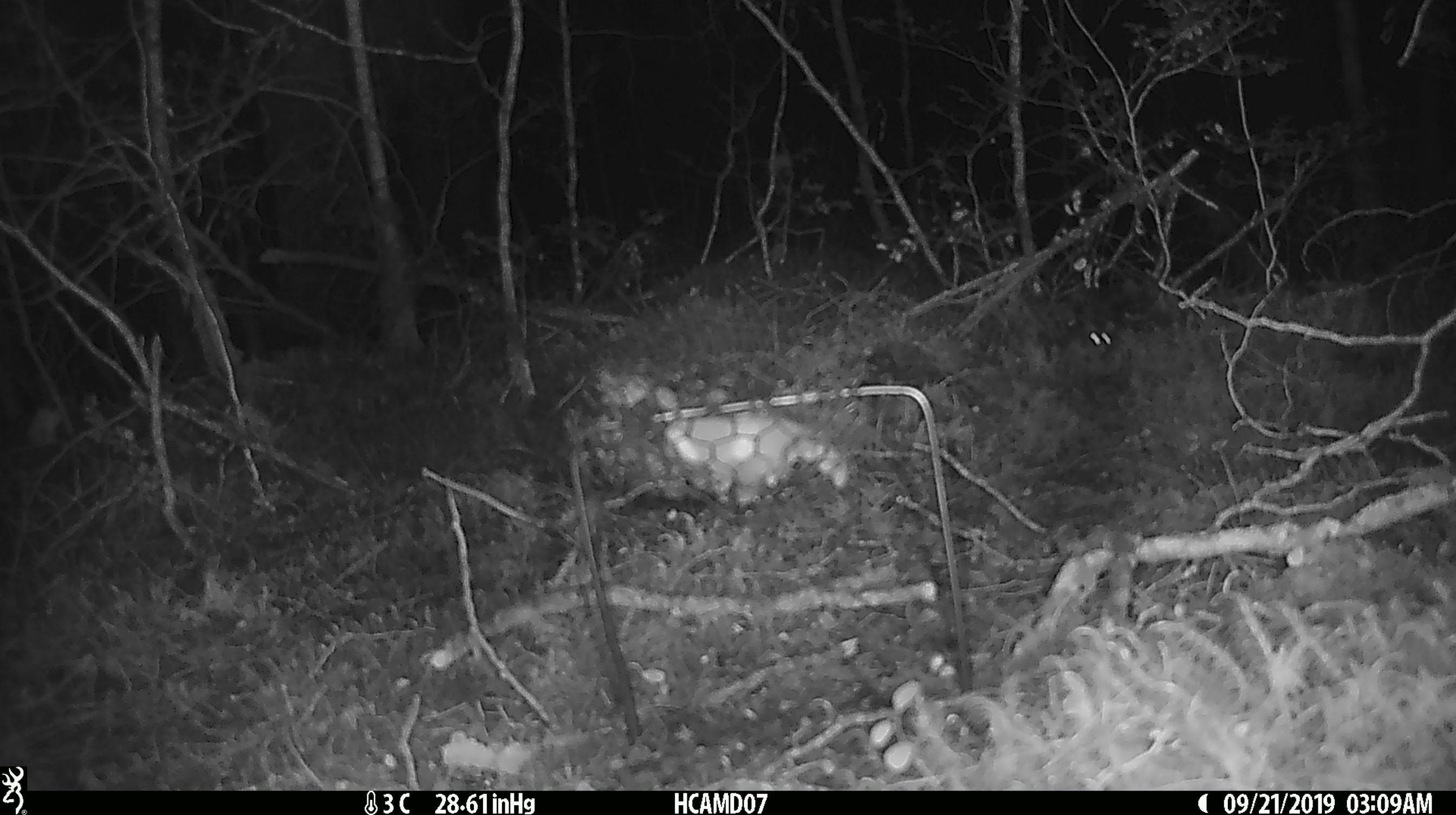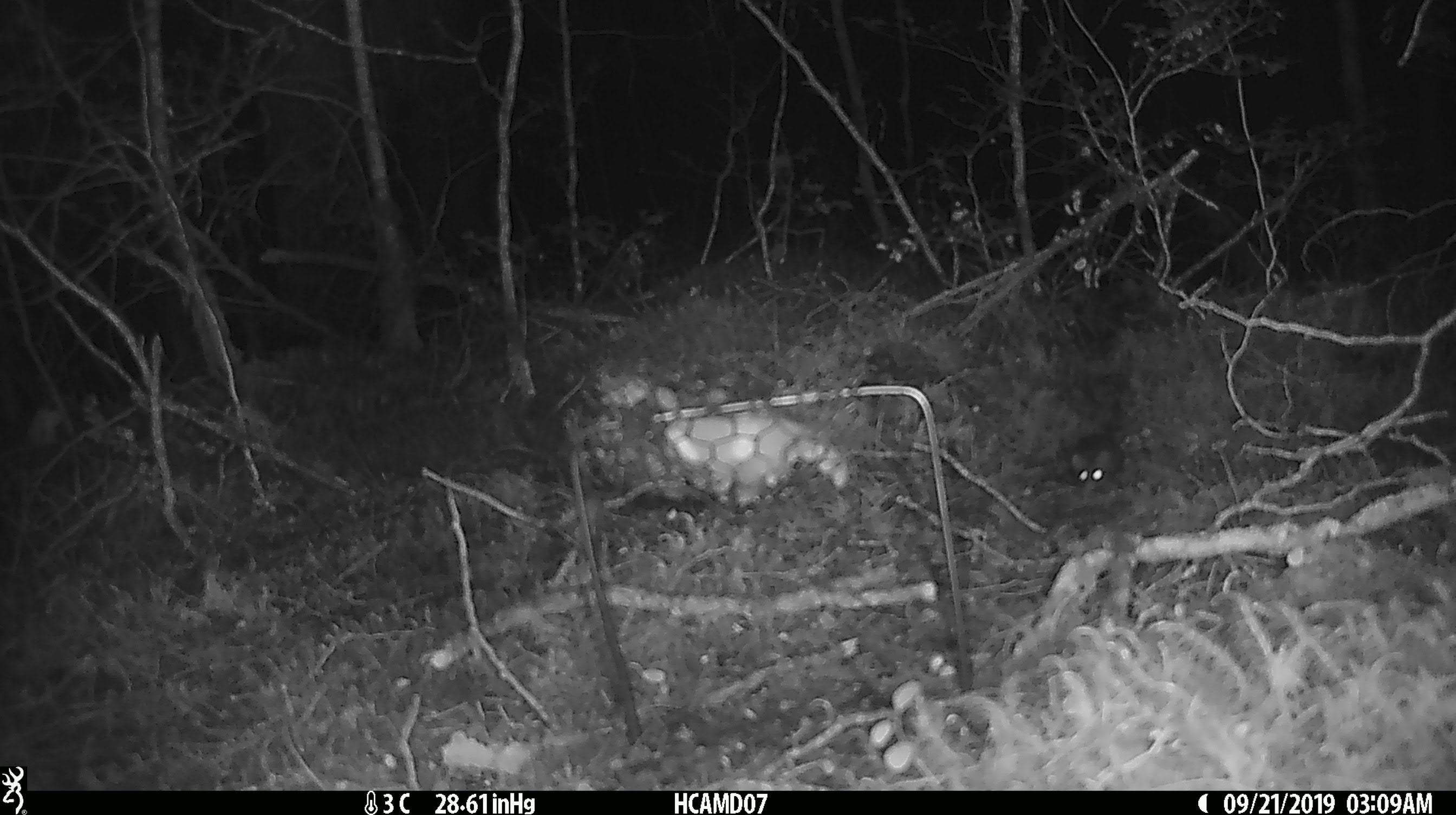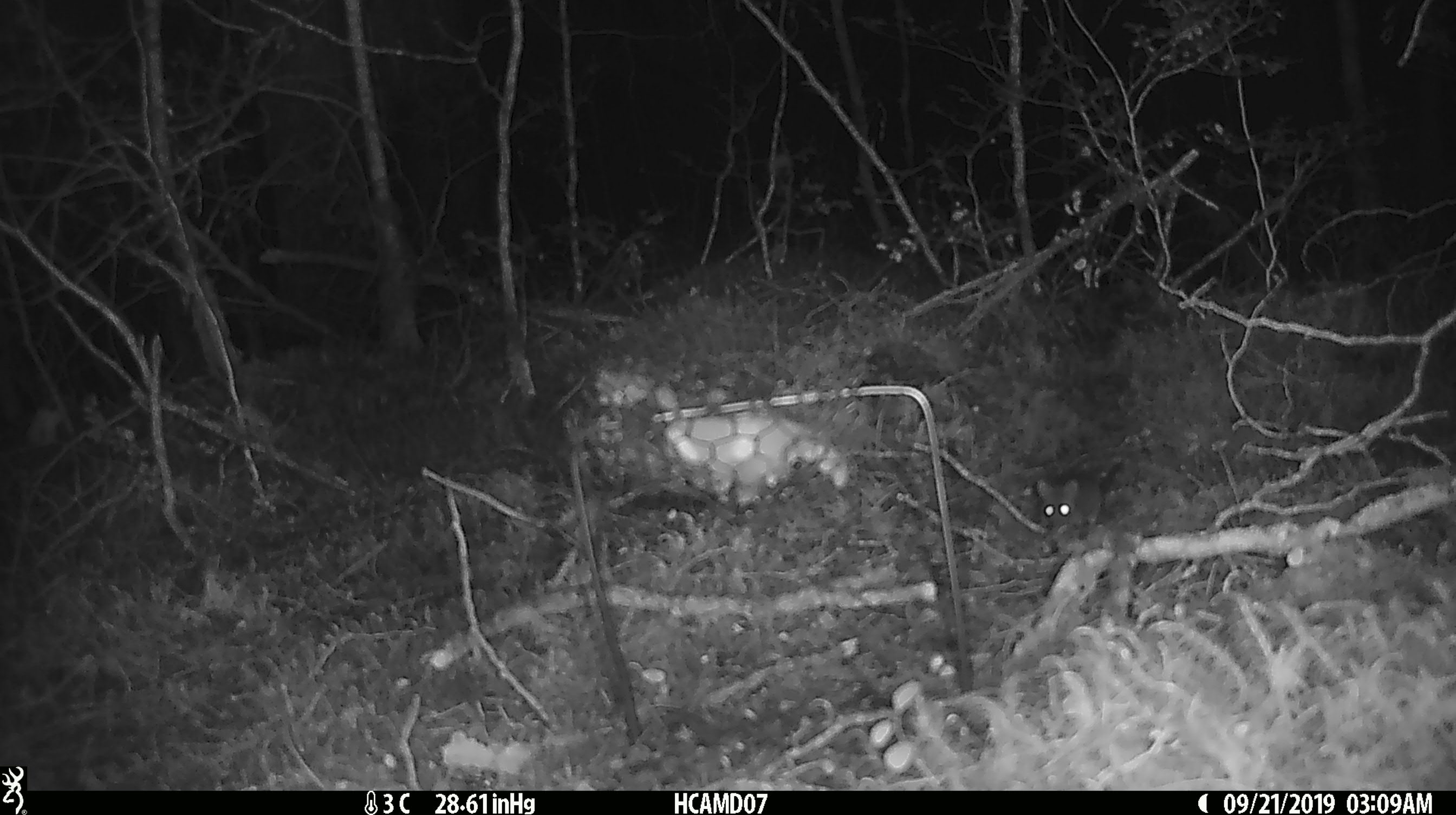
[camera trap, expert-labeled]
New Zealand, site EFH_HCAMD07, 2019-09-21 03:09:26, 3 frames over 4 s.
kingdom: Animalia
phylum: Chordata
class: Mammalia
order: Rodentia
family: Muridae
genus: Mus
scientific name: Mus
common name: mouse